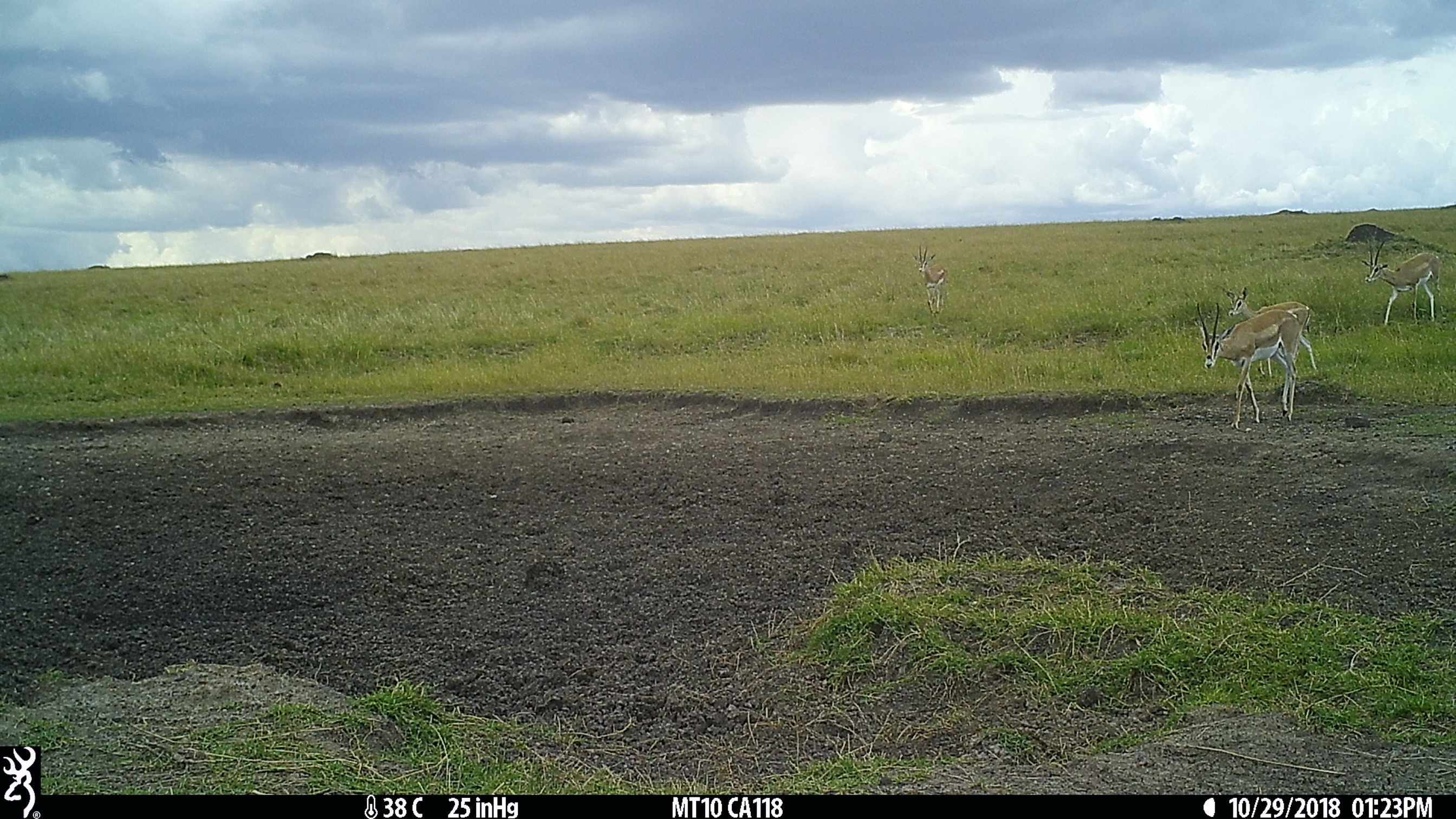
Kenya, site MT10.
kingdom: Animalia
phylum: Chordata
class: Mammalia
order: Artiodactyla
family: Bovidae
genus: Nanger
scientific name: Nanger granti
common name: grant's gazelle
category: gazelle grants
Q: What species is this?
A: Gazelle grants (grant's gazelle) (Nanger granti).